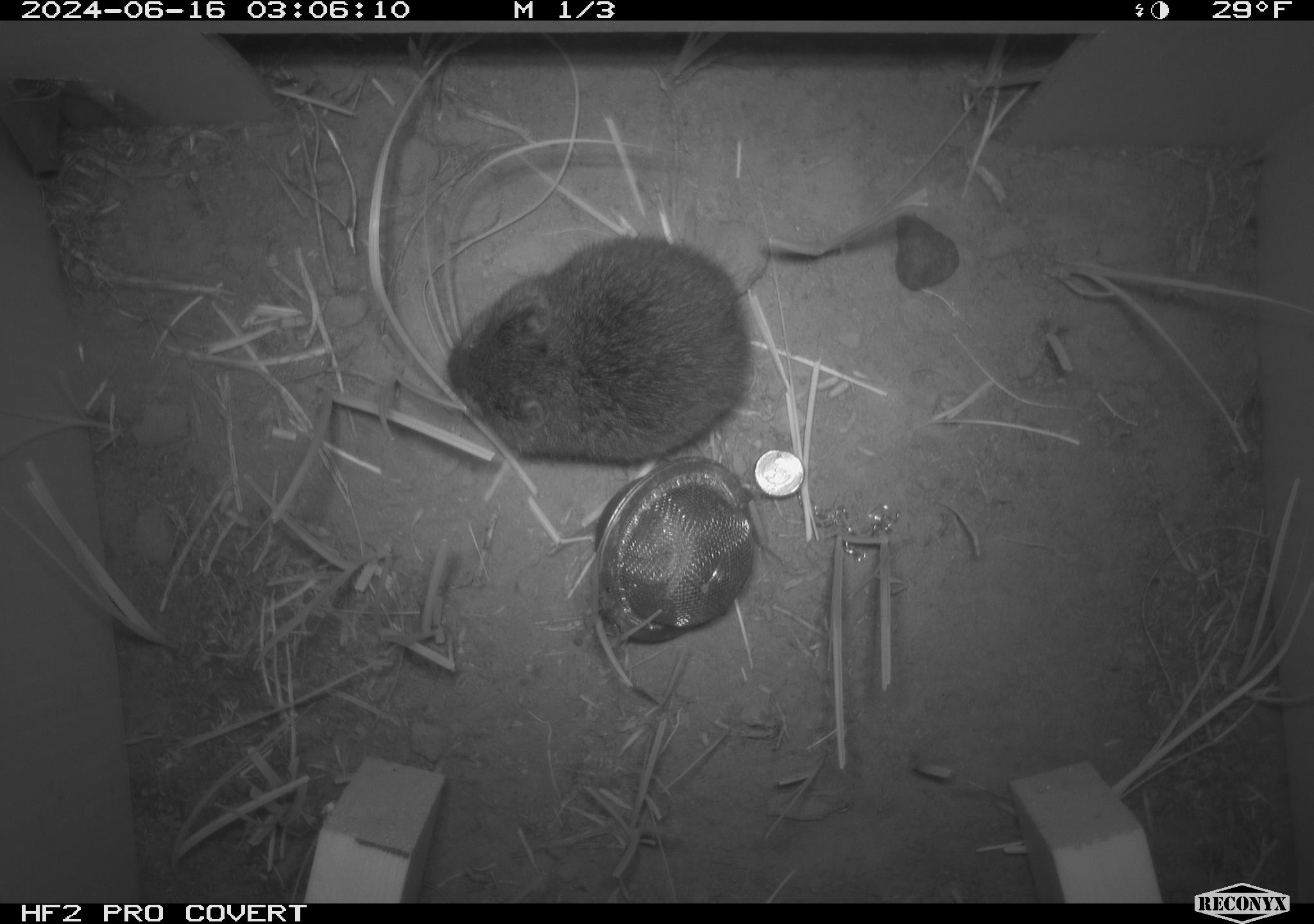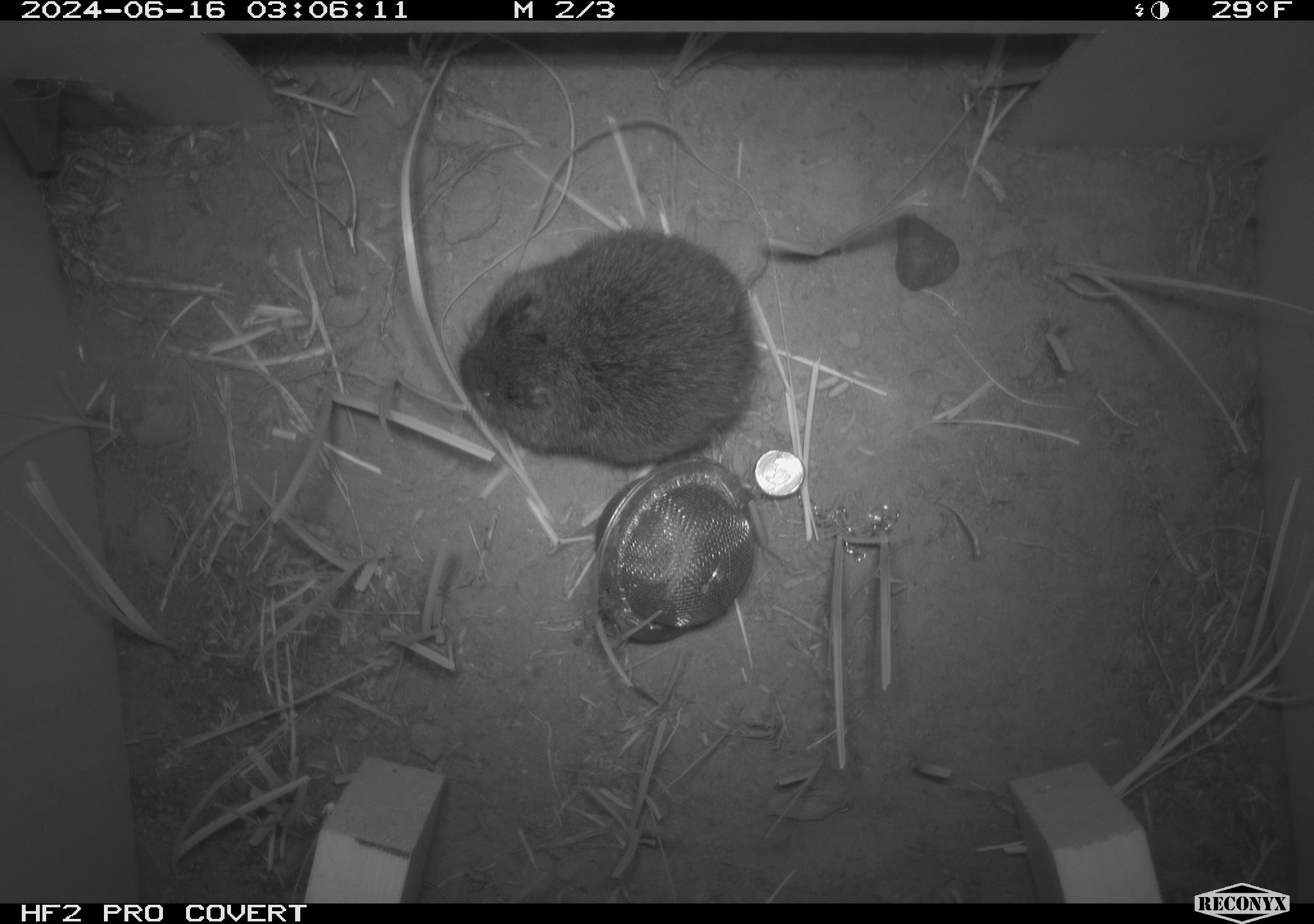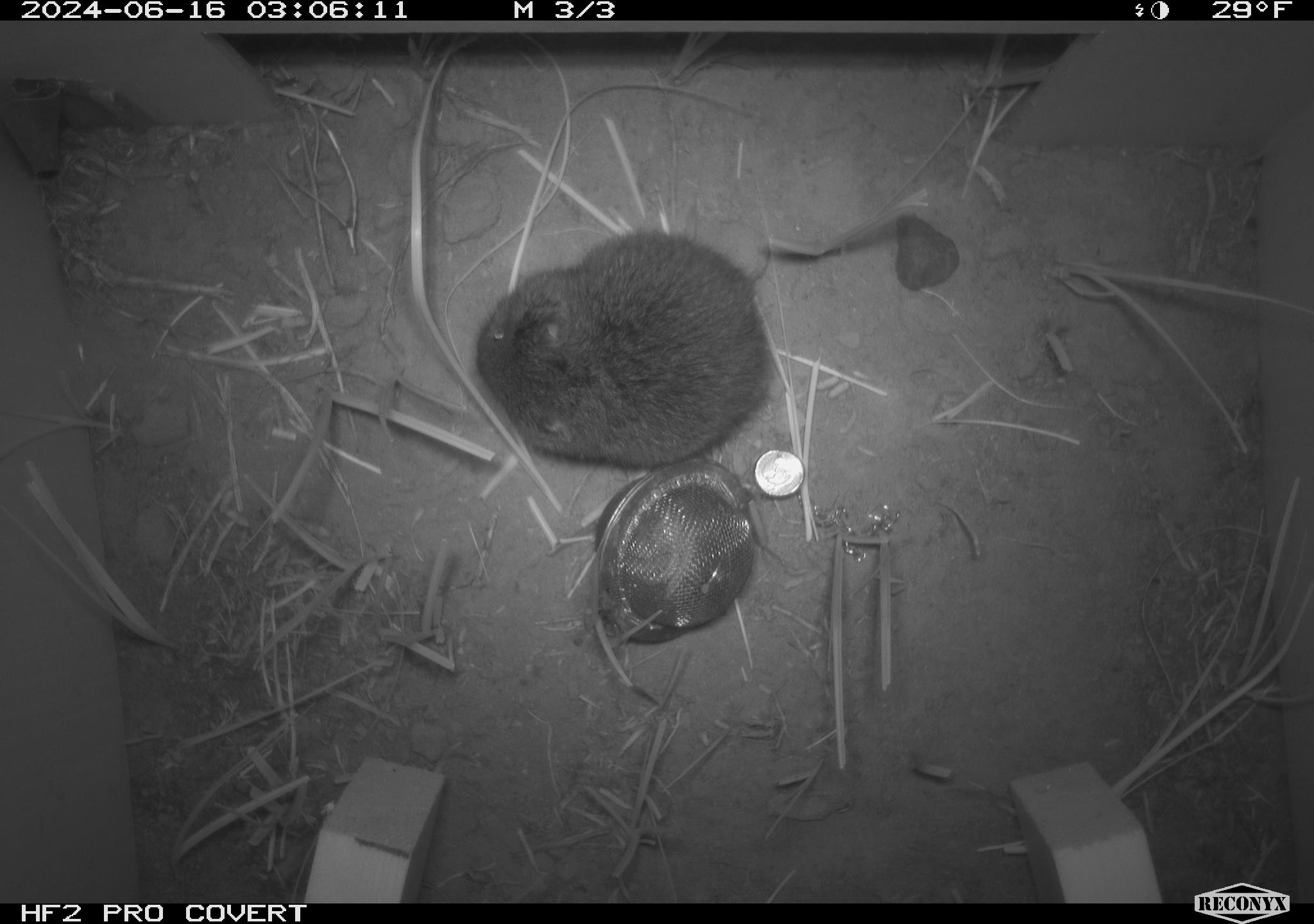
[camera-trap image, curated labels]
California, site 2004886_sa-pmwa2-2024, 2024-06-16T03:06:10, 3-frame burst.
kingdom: Animalia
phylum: Chordata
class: Mammalia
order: Rodentia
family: Cricetidae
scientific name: Arvicolinae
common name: voles, lemmings, and muskrats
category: arvicolinae subfamily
Arvicolinae subfamily (voles, lemmings, and muskrats) (Arvicolinae).